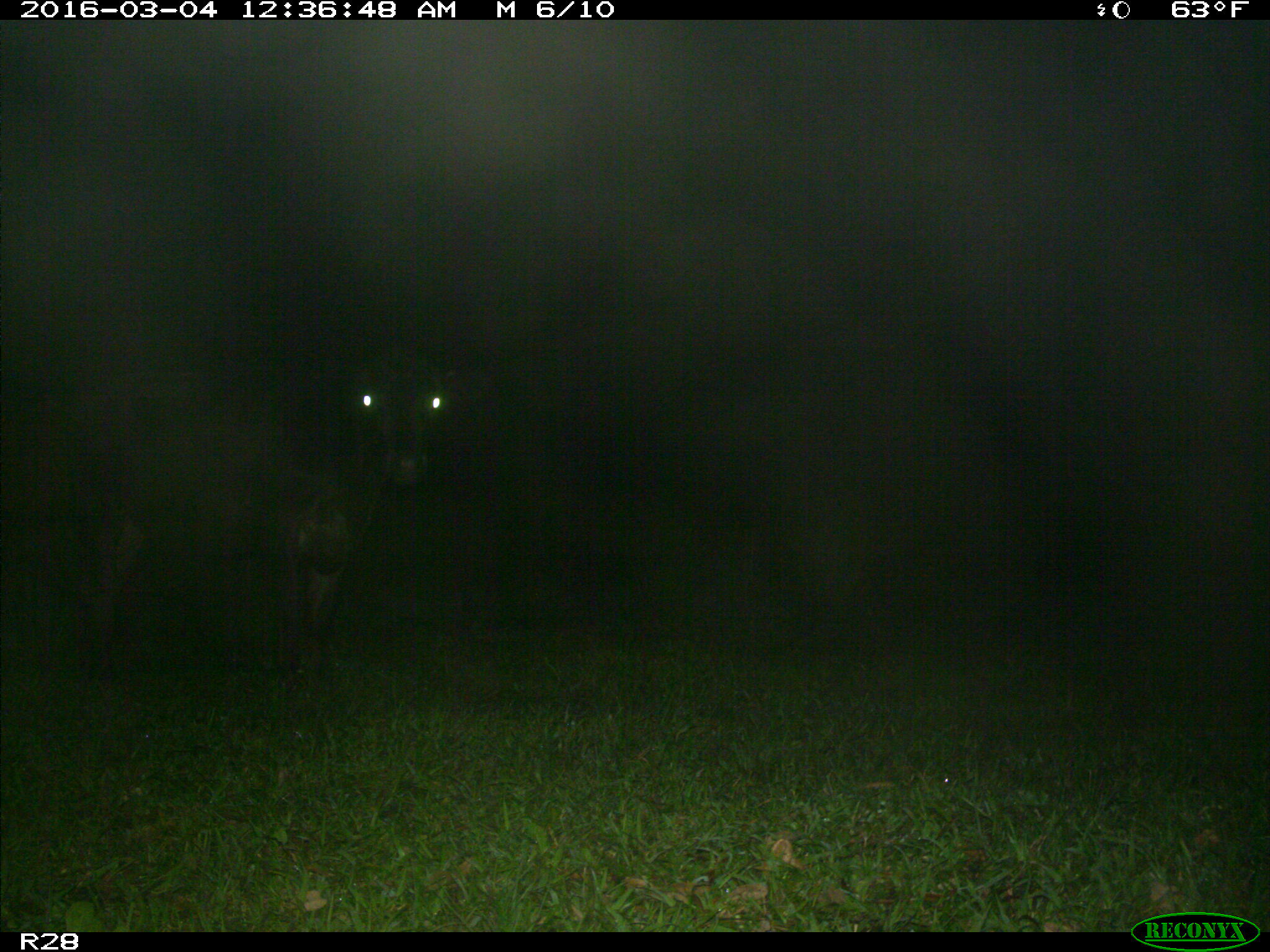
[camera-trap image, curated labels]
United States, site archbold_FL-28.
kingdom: Animalia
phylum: Chordata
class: Mammalia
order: Artiodactyla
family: Bovidae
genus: Bos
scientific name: Bos taurus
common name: domestic cow